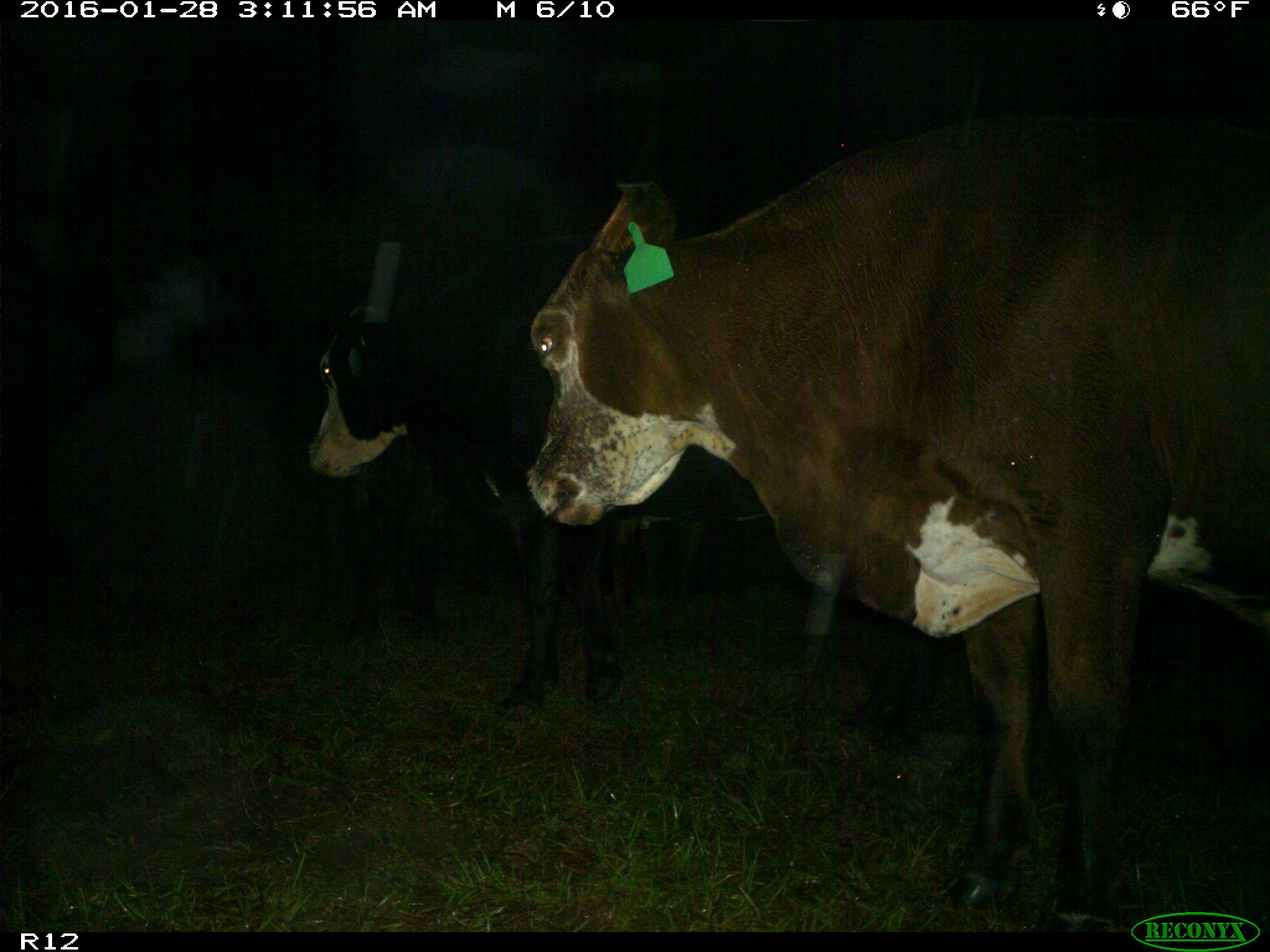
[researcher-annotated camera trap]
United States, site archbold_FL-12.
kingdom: Animalia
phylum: Chordata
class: Mammalia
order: Artiodactyla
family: Bovidae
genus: Bos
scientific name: Bos taurus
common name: domestic cow